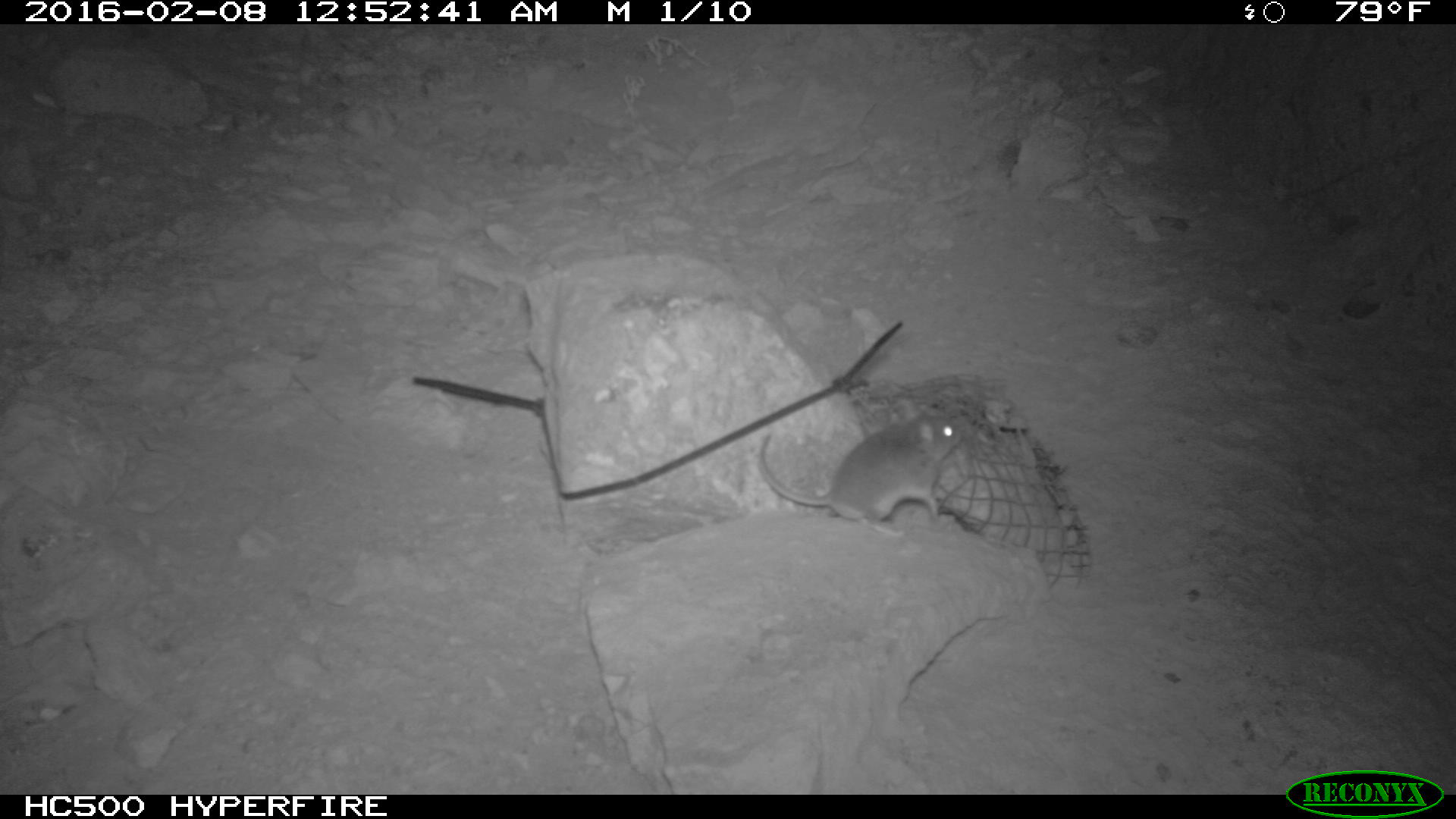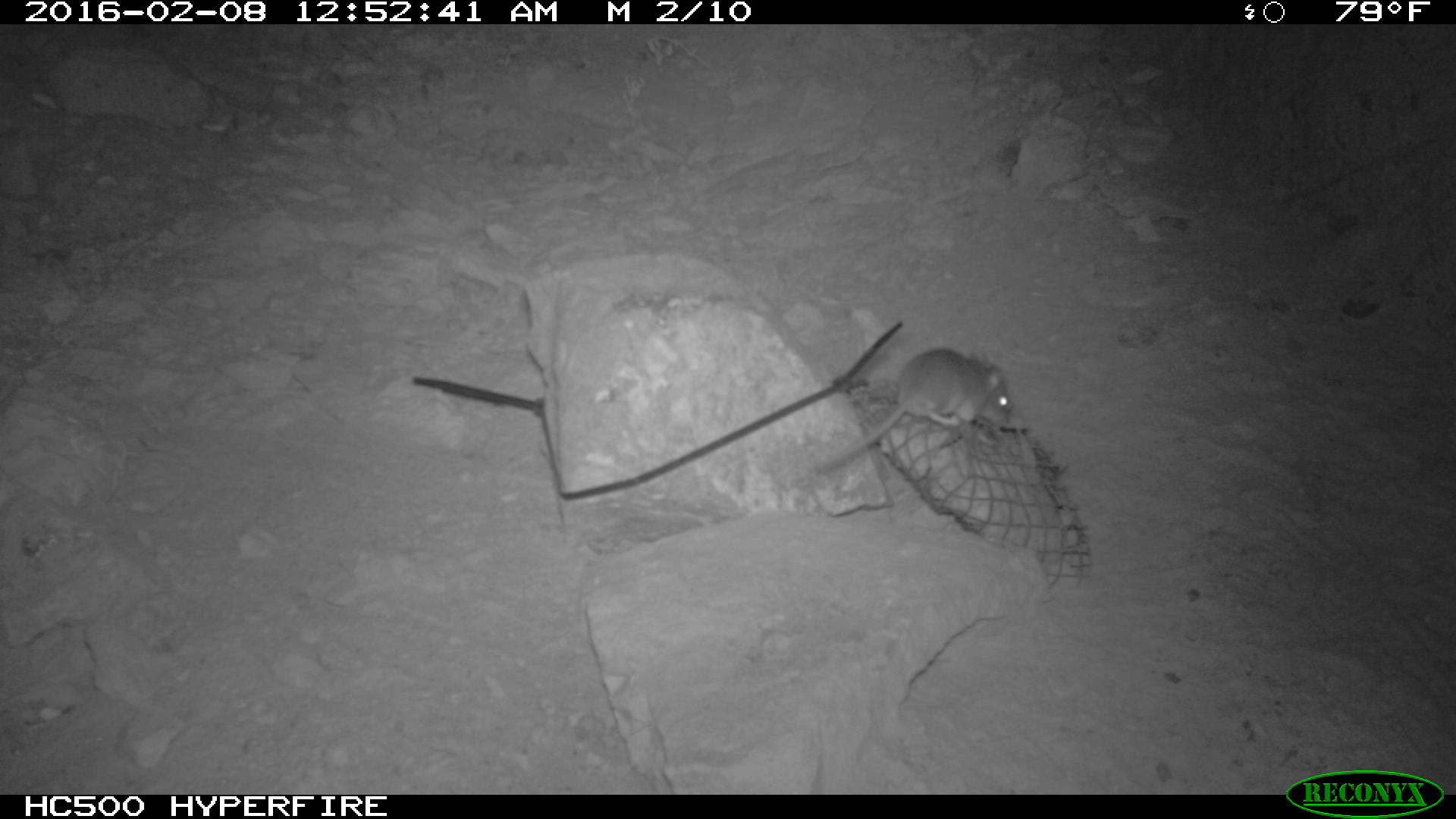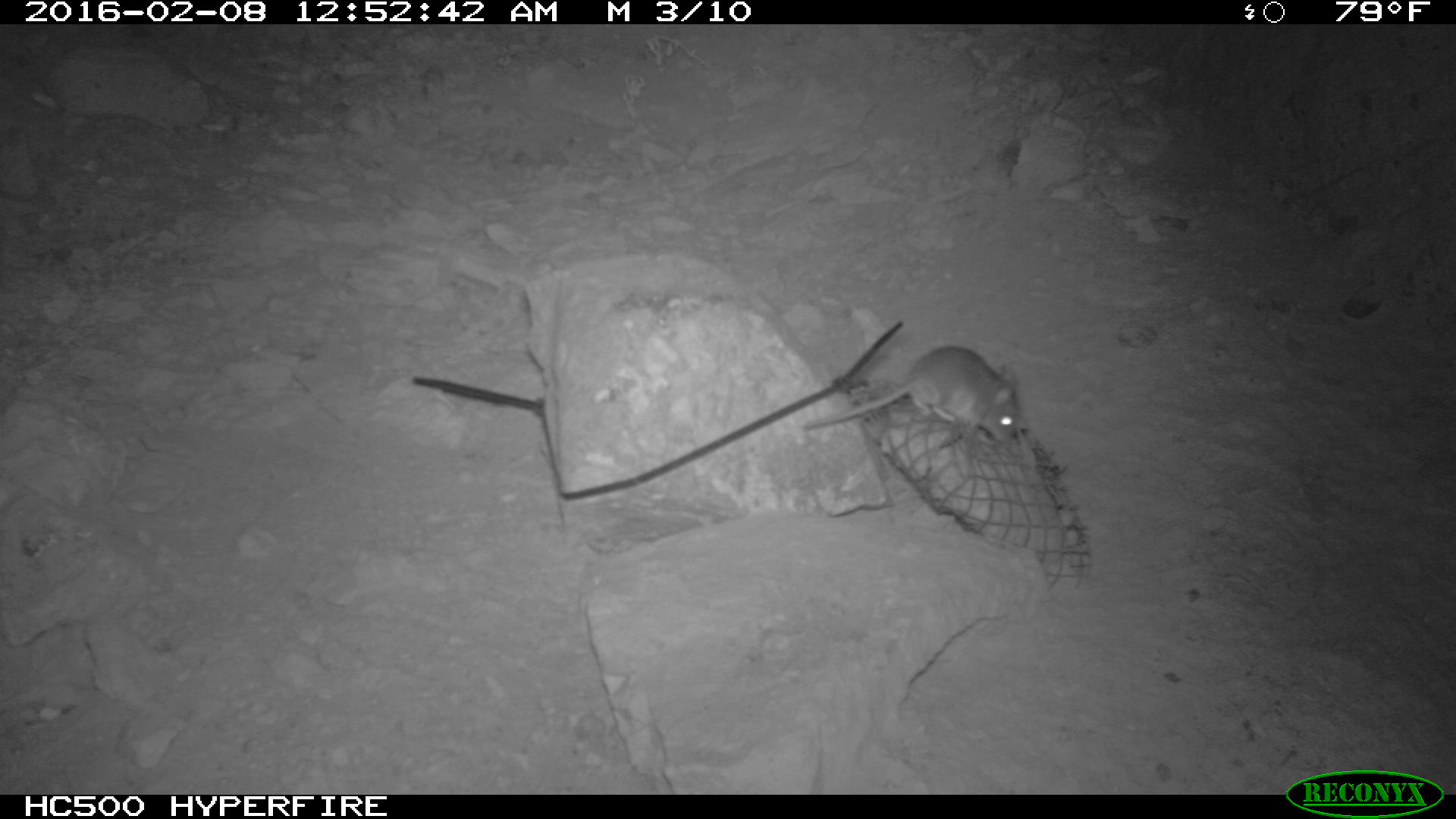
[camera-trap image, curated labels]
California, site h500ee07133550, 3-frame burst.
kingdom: Animalia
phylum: Chordata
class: Mammalia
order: Rodentia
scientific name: Rodentia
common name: rodent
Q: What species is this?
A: Rodent (Rodentia).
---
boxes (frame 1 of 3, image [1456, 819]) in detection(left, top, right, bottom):
rodent: detection(757, 397, 965, 538)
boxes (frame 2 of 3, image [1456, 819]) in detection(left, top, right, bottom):
rodent: detection(814, 349, 1011, 471)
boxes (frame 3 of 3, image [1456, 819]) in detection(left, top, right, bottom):
rodent: detection(803, 345, 1020, 444)